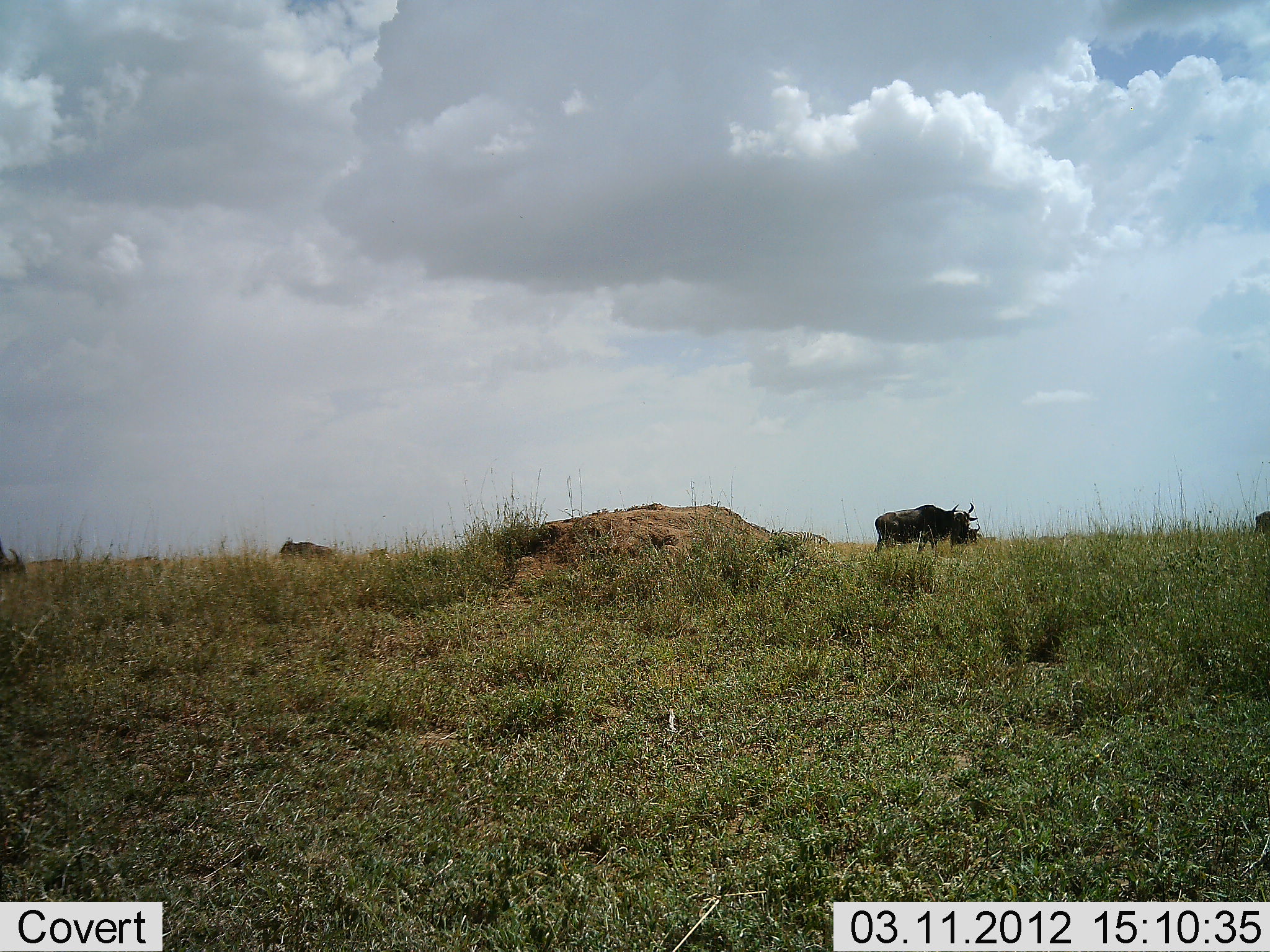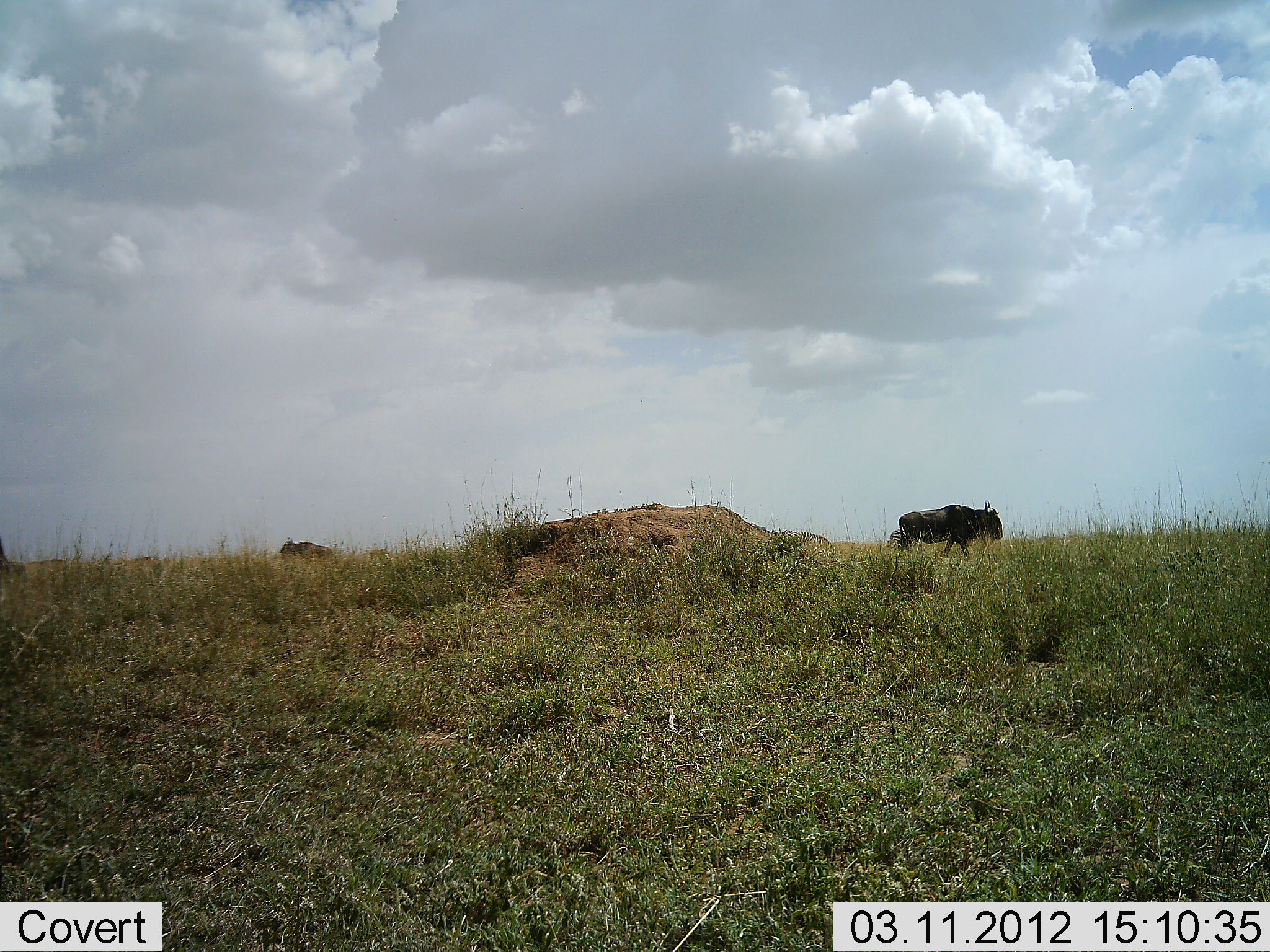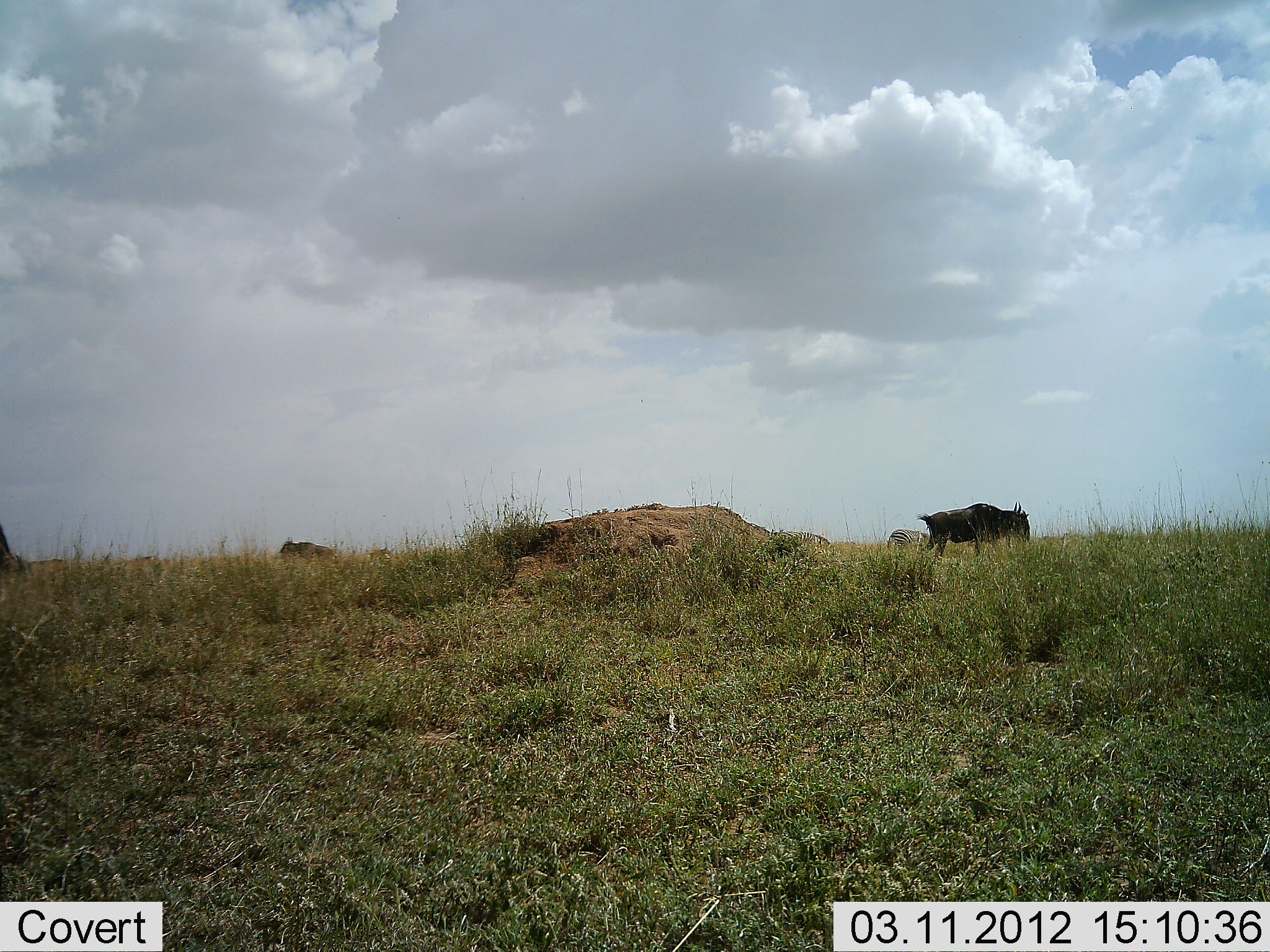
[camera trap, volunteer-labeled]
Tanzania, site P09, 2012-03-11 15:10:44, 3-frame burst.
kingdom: Animalia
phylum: Chordata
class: Mammalia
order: Artiodactyla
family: Bovidae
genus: Connochaetes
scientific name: Connochaetes taurinus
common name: blue wildebeest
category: wildebeest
Wildebeest (blue wildebeest) (Connochaetes taurinus), count 4. Behavior (volunteer vote fractions): standing 52%, resting 5%, moving 100%, interacting 5%. Young present (vote fraction): 0%. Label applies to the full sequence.